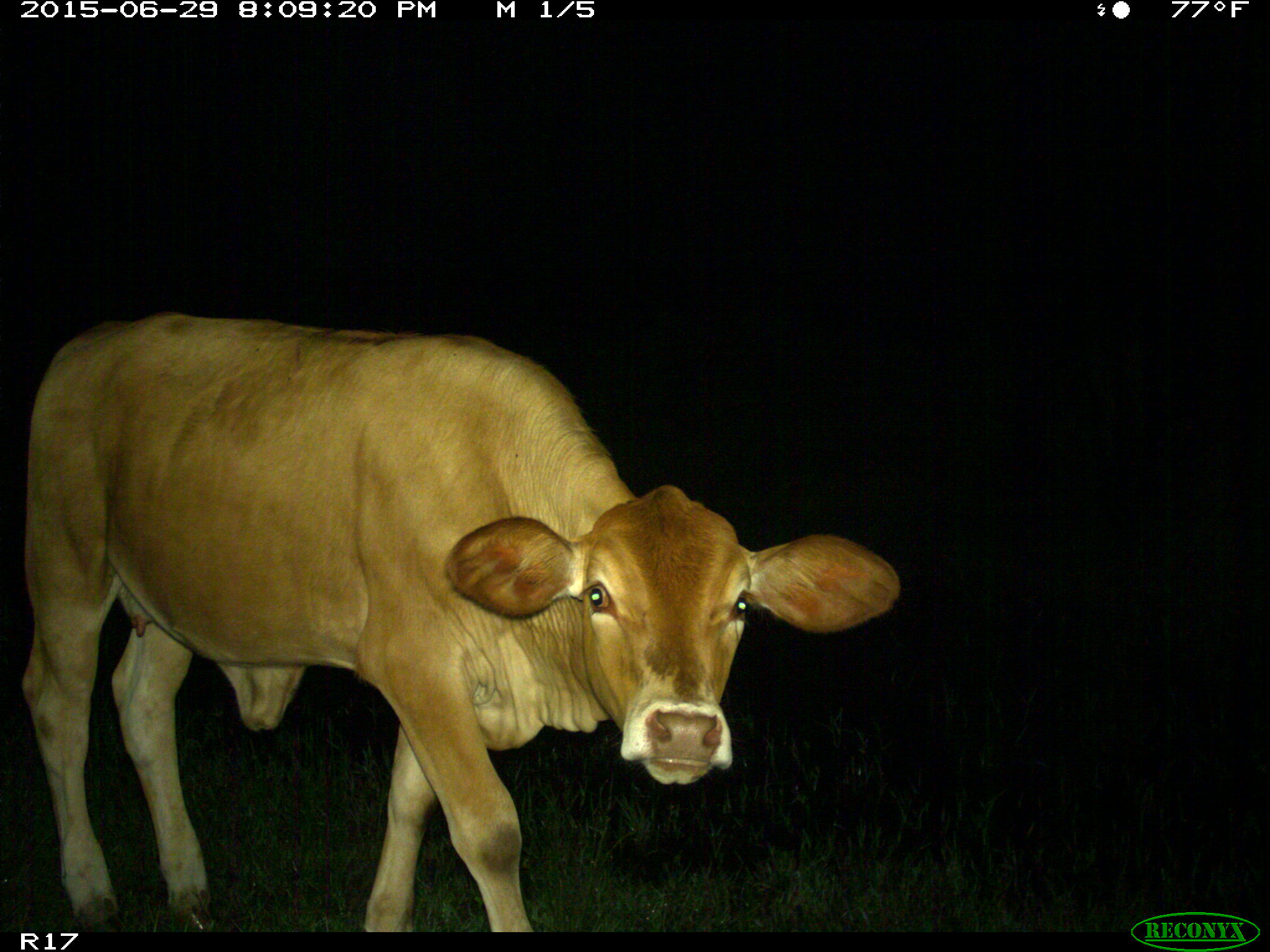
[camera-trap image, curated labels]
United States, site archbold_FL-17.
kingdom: Animalia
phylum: Chordata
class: Mammalia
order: Artiodactyla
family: Bovidae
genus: Bos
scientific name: Bos taurus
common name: domestic cow